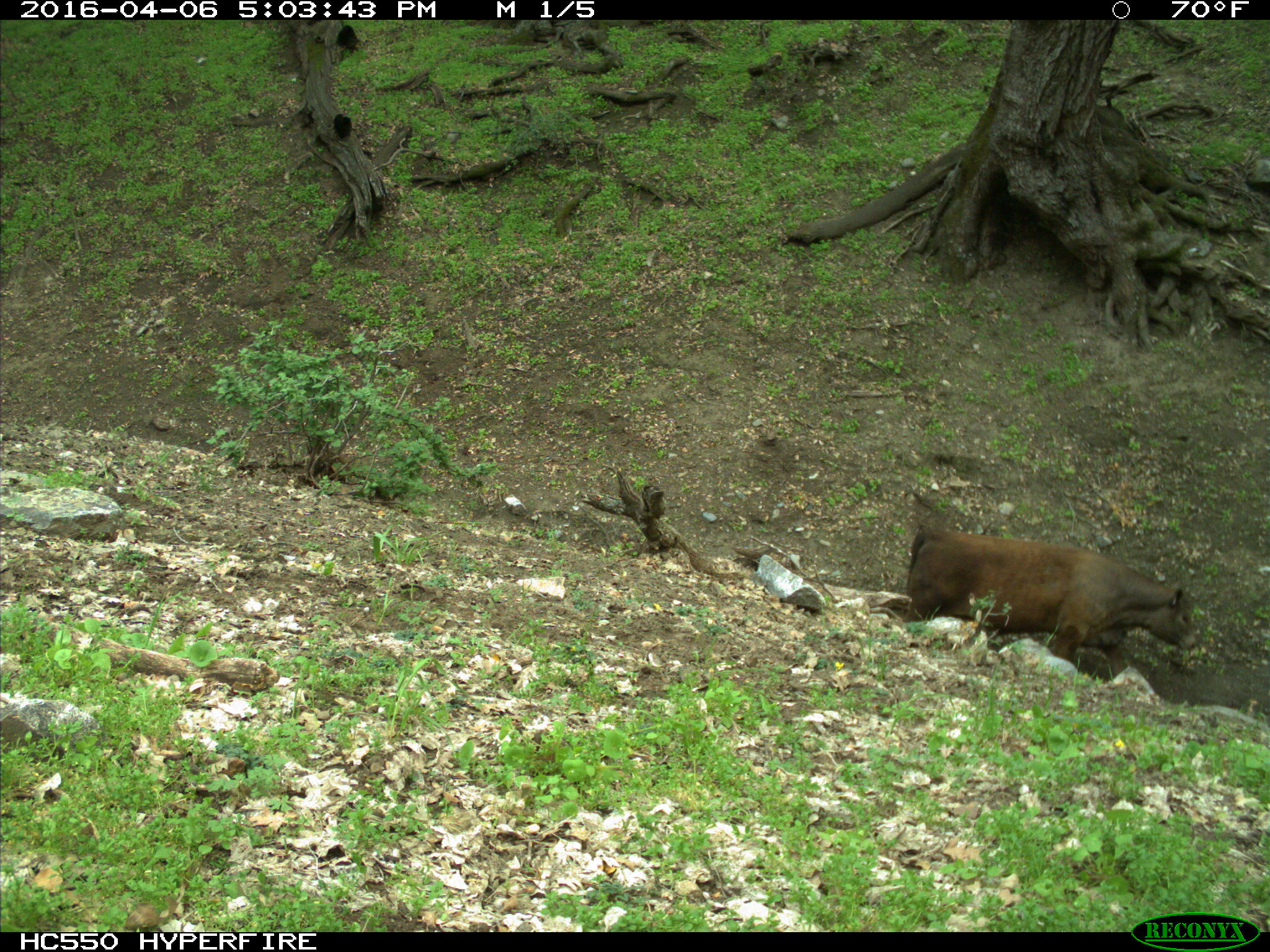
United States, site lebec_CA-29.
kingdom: Animalia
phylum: Chordata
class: Mammalia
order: Artiodactyla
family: Bovidae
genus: Bos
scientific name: Bos taurus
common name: domestic cow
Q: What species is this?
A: Bos taurus (domestic cow).